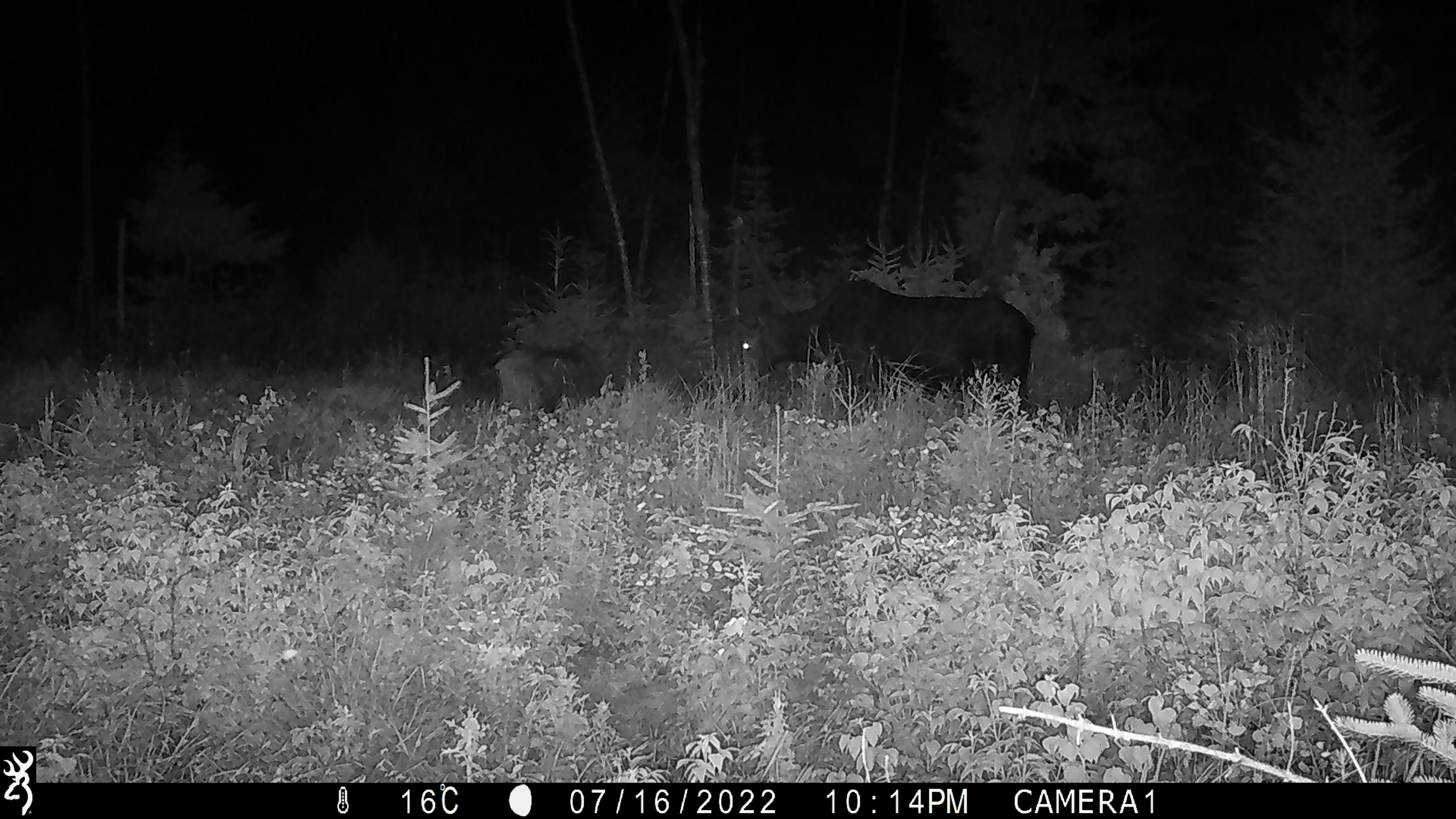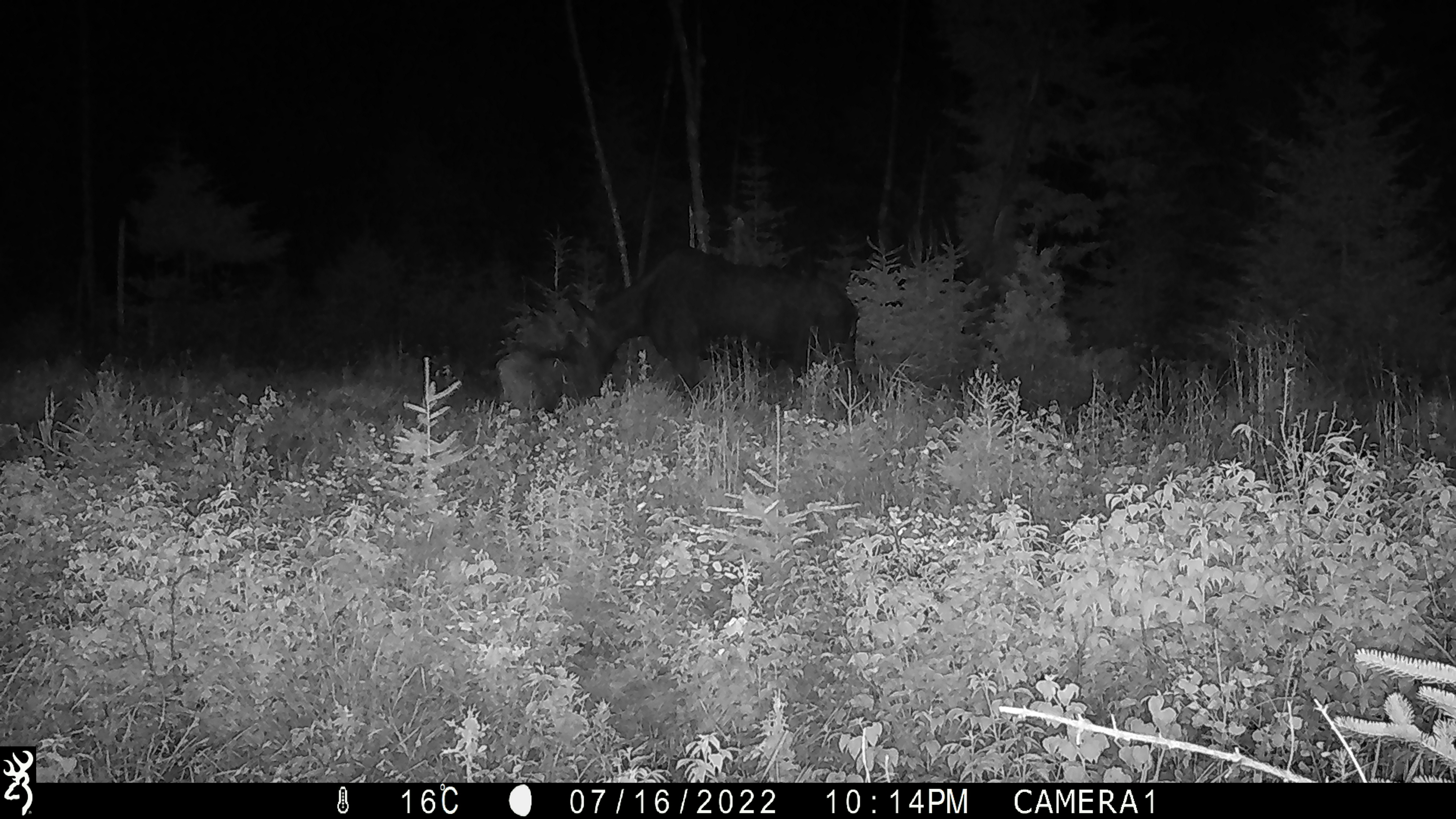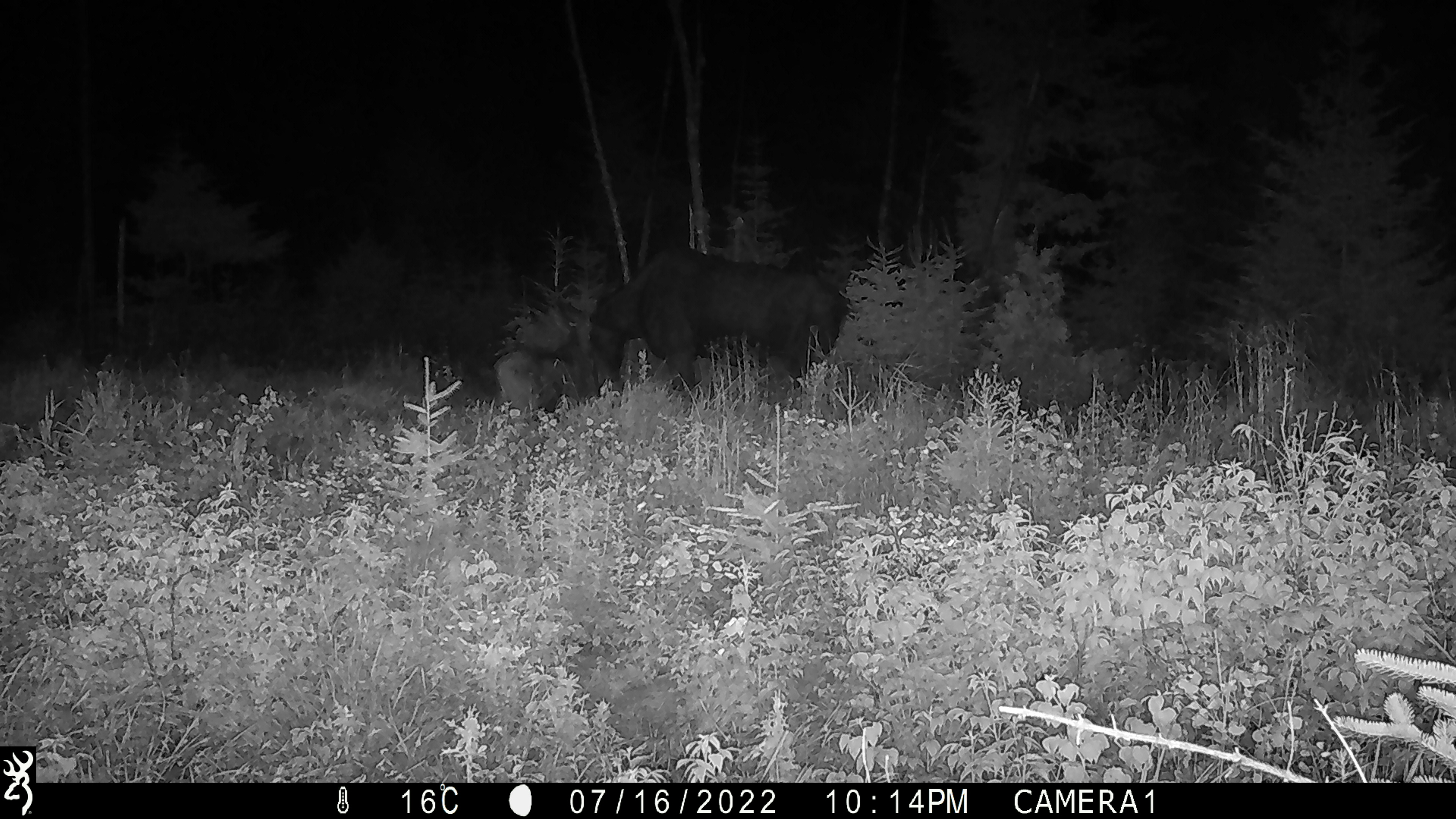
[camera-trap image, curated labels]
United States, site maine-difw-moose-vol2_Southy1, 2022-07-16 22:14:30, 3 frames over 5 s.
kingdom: Animalia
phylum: Chordata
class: Mammalia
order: Artiodactyla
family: Cervidae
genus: Alces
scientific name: Alces alces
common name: moose